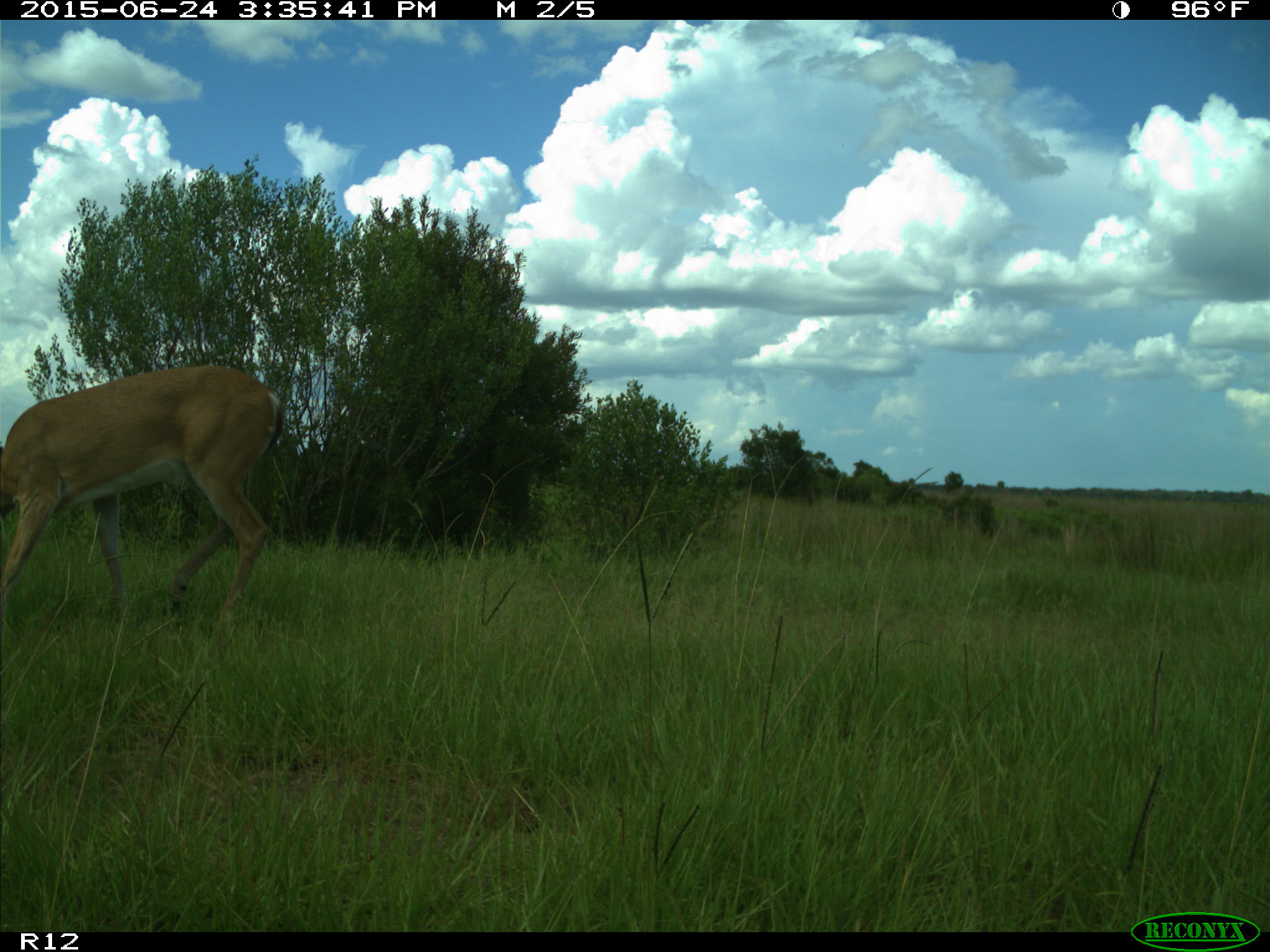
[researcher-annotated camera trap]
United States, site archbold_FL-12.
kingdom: Animalia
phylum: Chordata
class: Mammalia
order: Artiodactyla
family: Cervidae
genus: Odocoileus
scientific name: Odocoileus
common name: deer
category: unidentified deer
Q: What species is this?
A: Unidentified deer (deer) (Odocoileus).